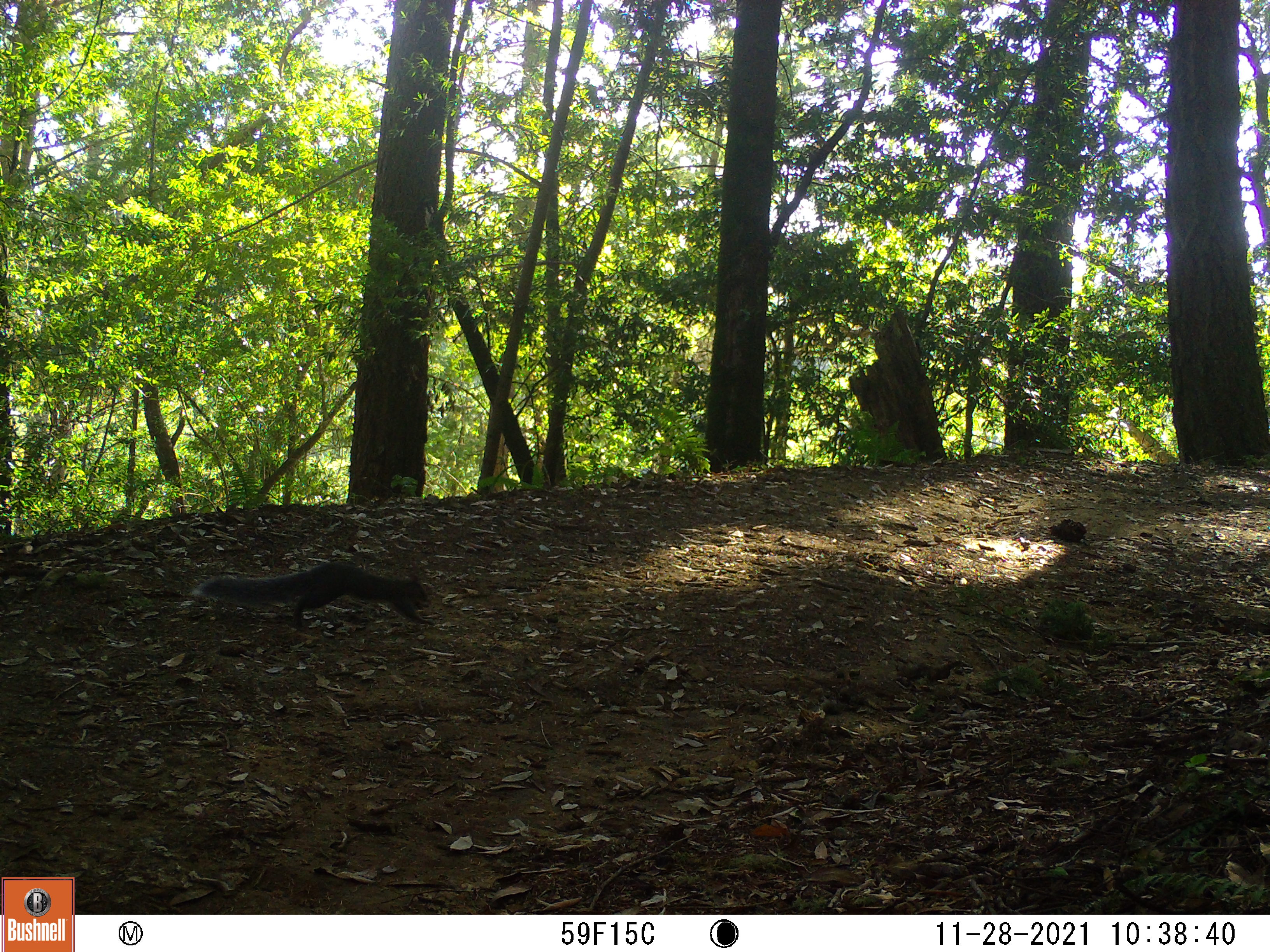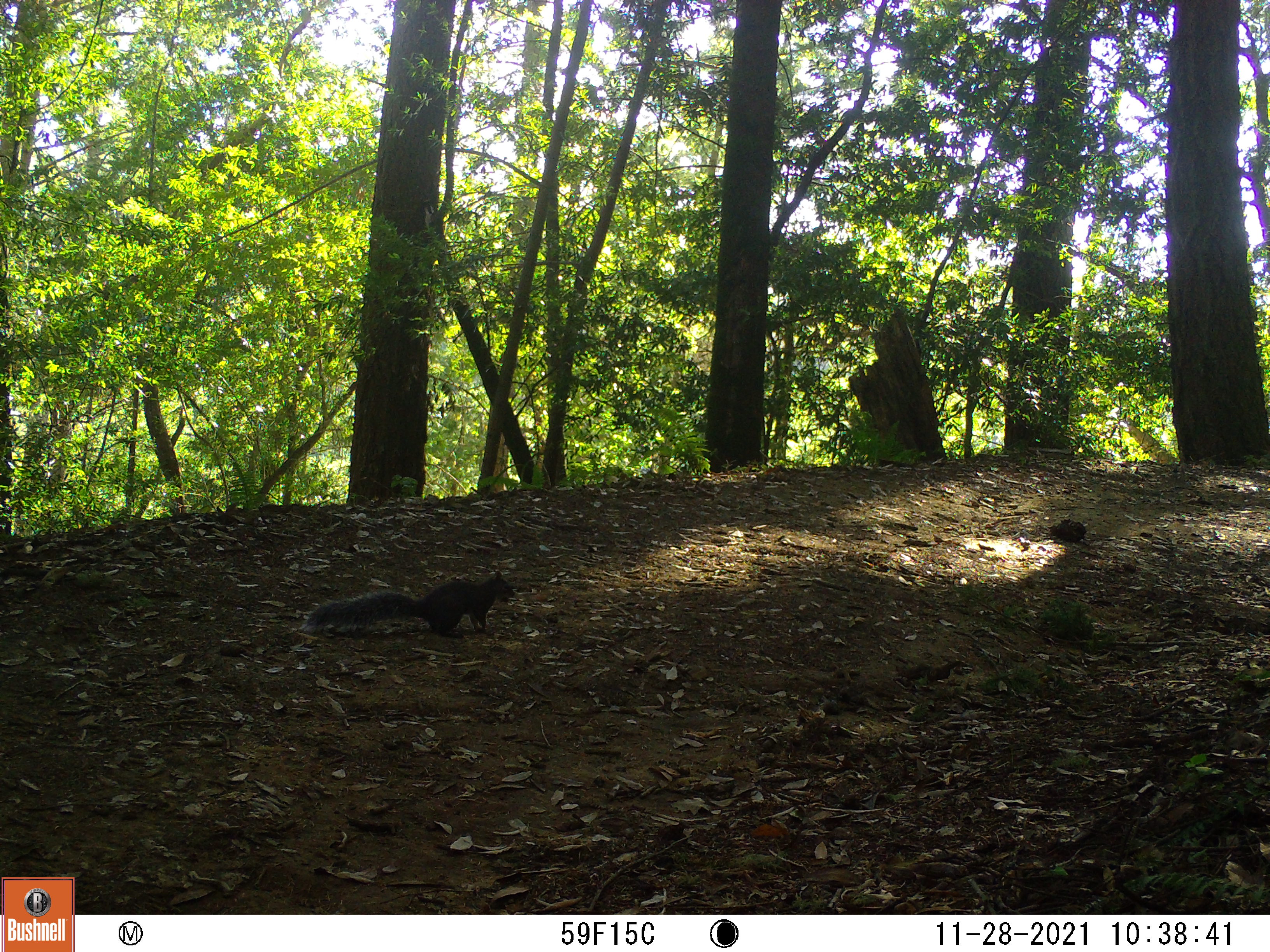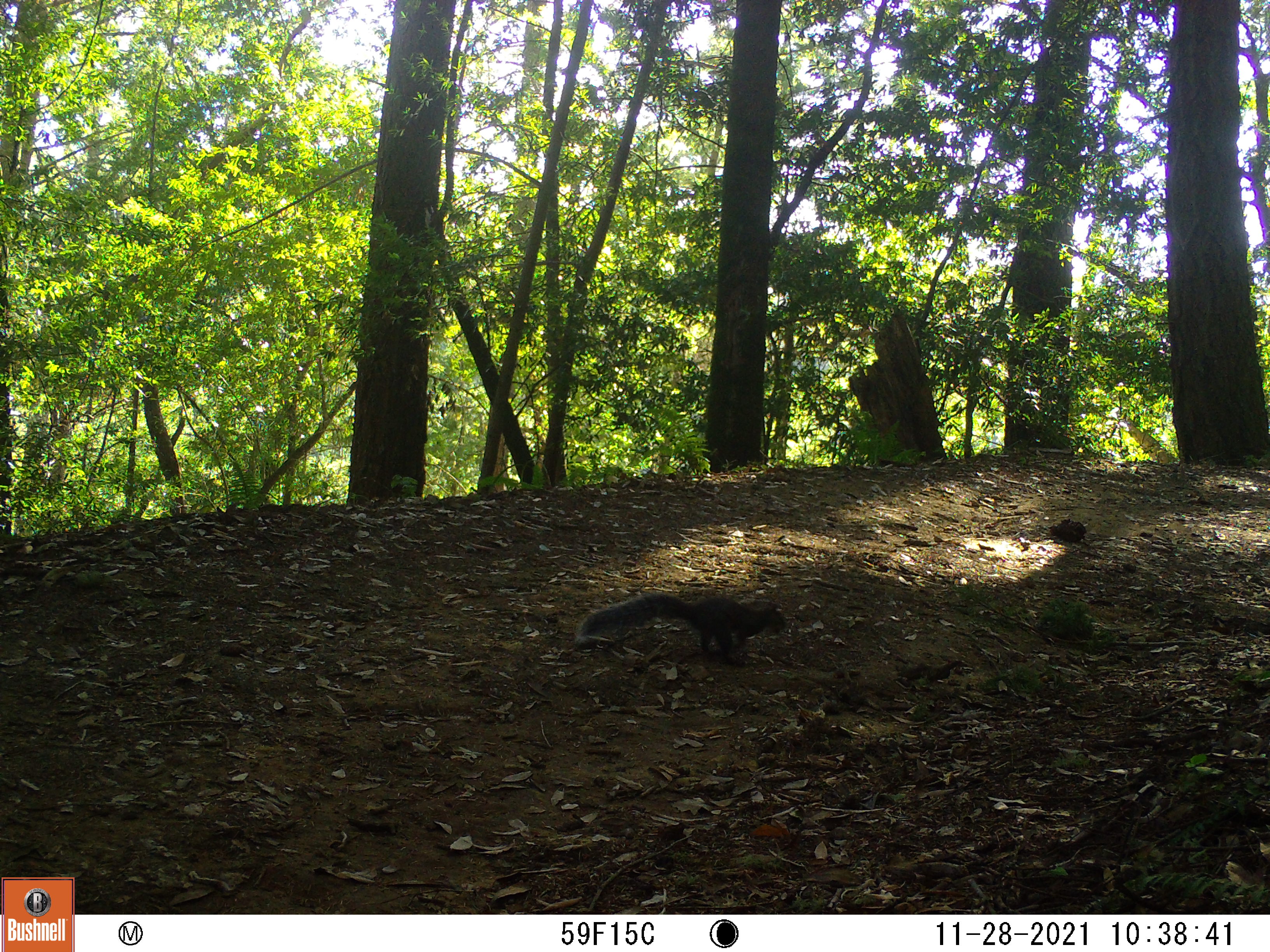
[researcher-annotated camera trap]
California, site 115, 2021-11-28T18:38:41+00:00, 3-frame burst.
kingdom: Animalia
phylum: Chordata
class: Mammalia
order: Rodentia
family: Sciuridae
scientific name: Sciuridae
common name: squirrel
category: unknown squirrel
Unknown squirrel (squirrel) (Sciuridae).